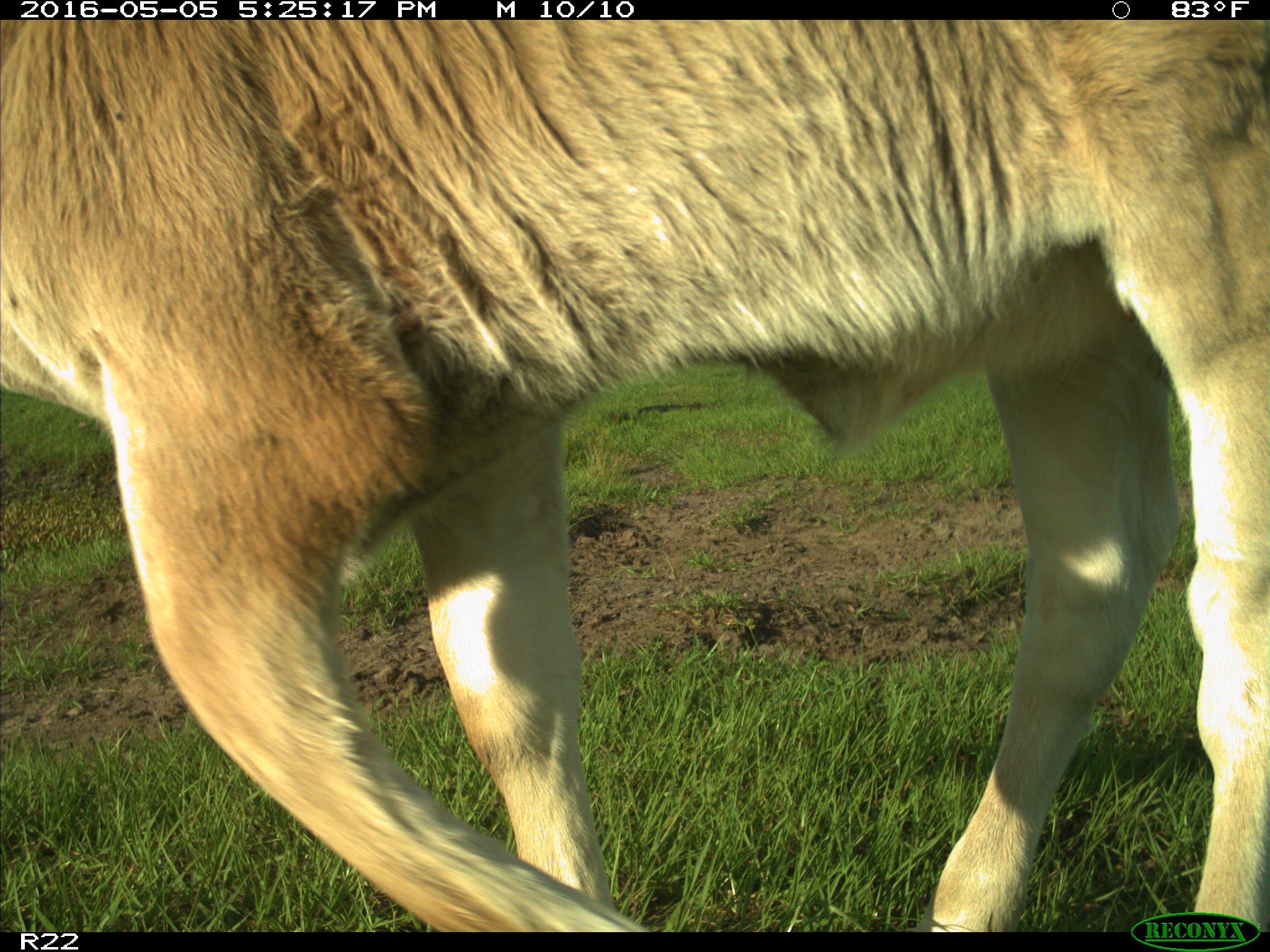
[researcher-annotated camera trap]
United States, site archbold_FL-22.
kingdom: Animalia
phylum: Chordata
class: Mammalia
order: Artiodactyla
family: Bovidae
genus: Bos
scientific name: Bos taurus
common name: domestic cow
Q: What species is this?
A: Bos taurus (domestic cow).